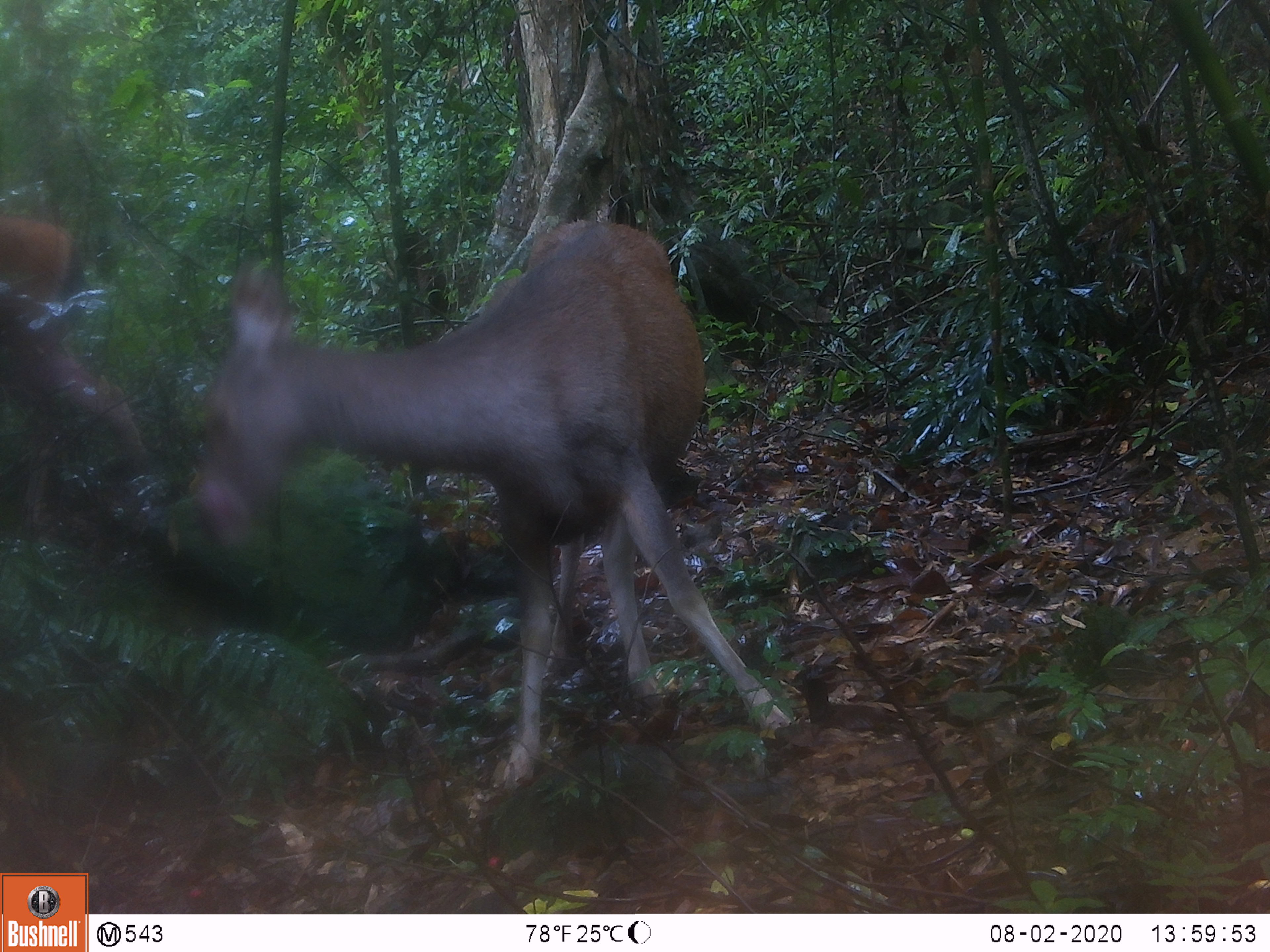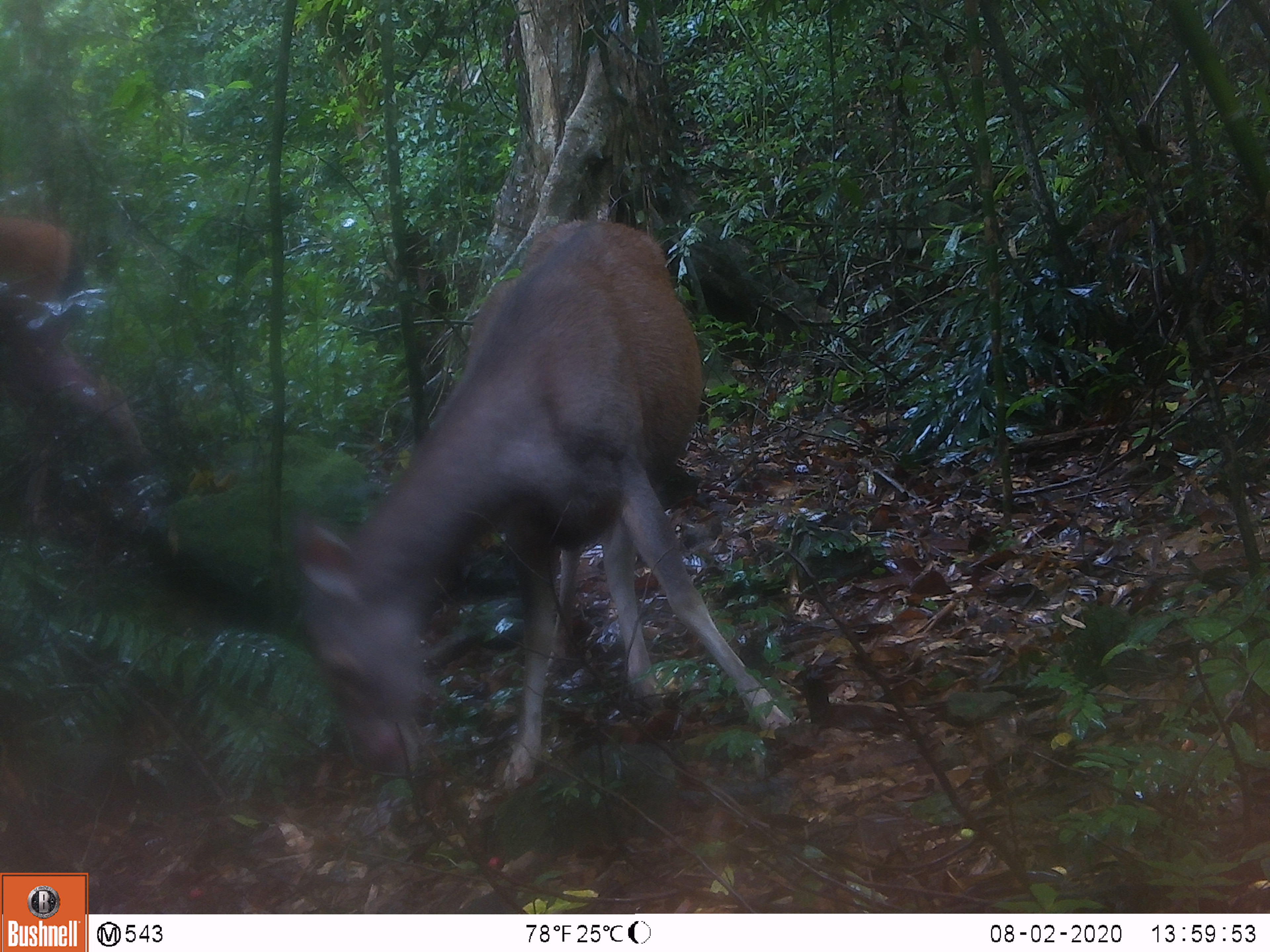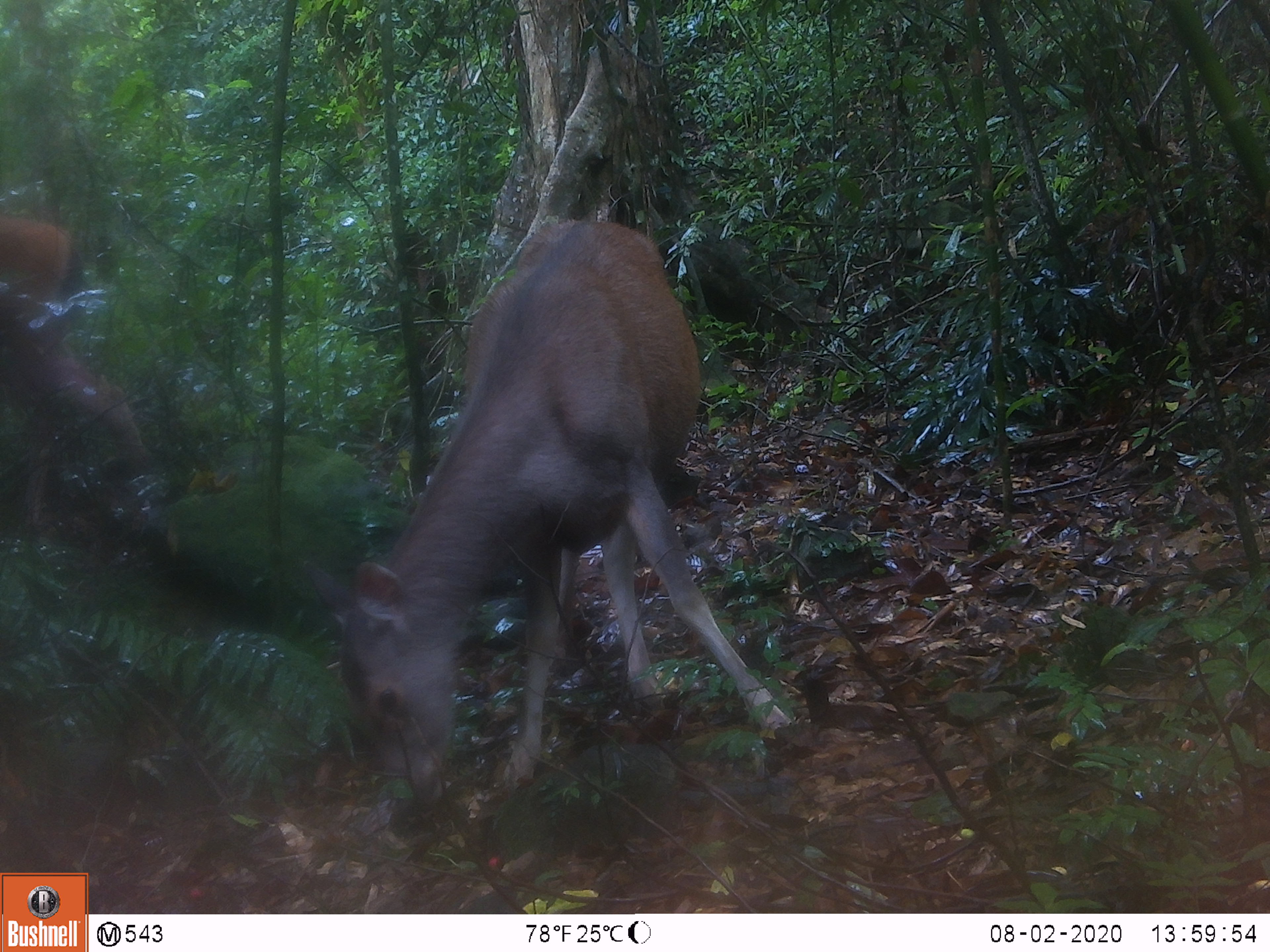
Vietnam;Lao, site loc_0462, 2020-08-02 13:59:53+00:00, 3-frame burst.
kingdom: Animalia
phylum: Chordata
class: Mammalia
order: Artiodactyla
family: Cervidae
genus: Rusa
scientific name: Rusa unicolor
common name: sambar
Sambar (Rusa unicolor). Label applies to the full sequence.